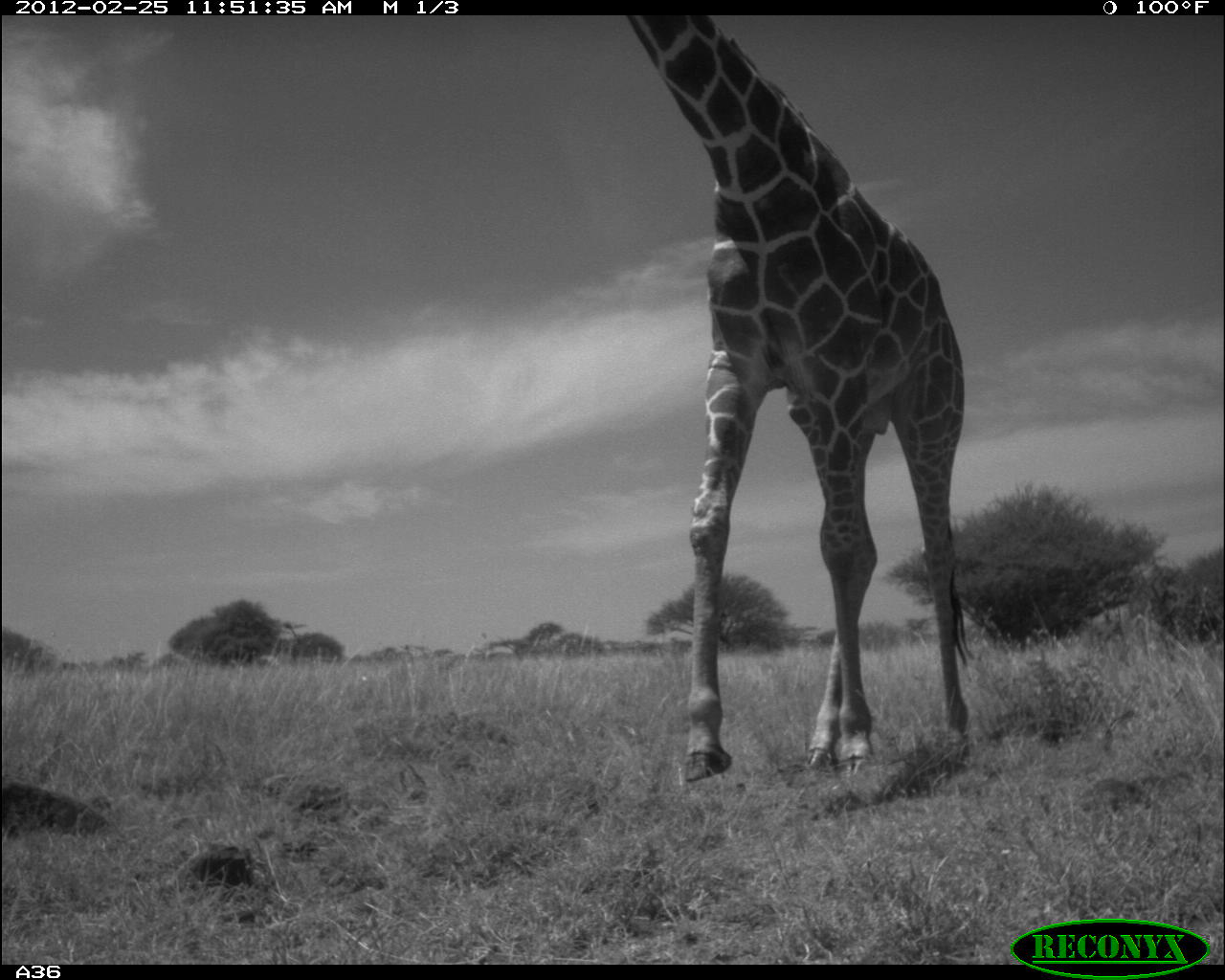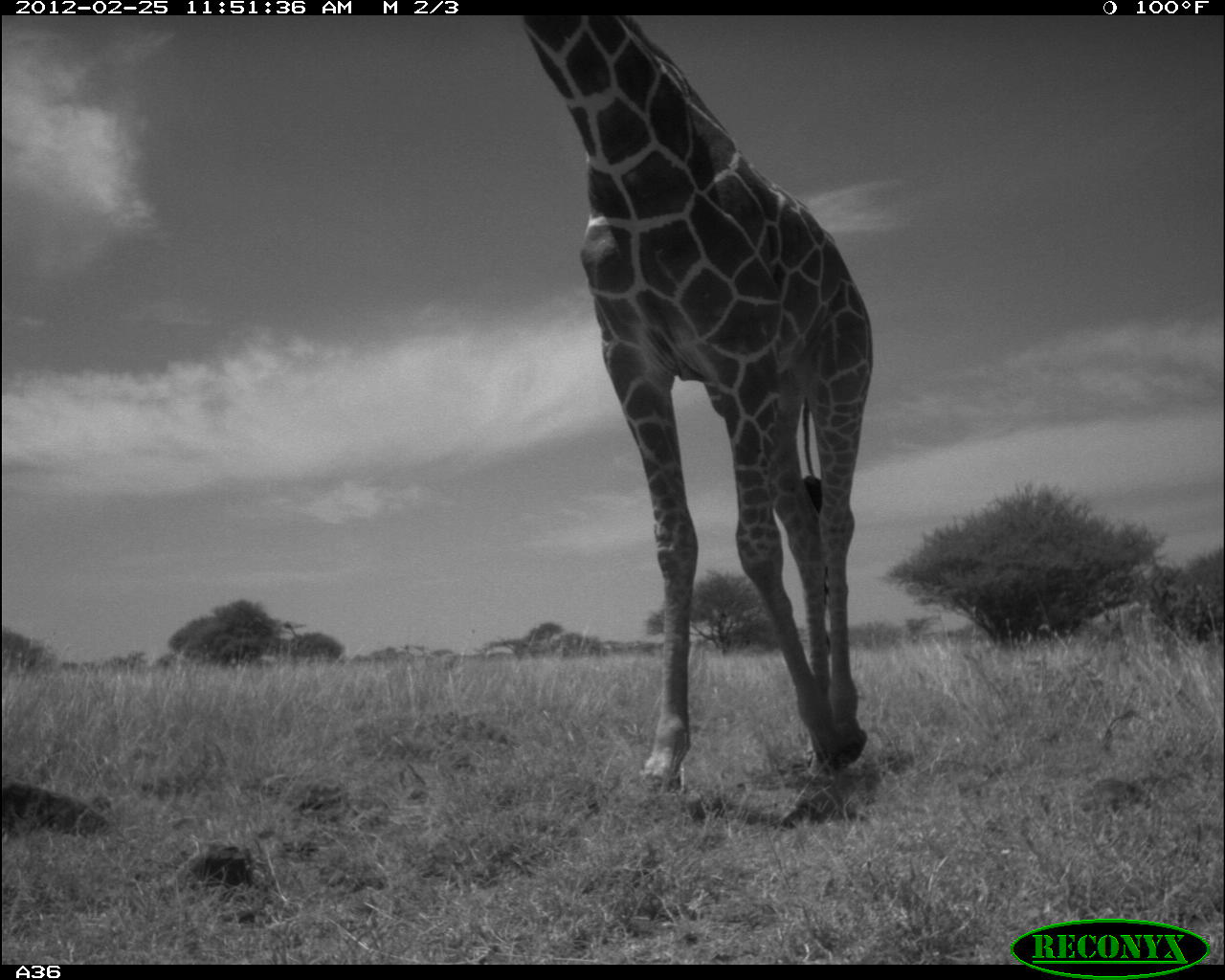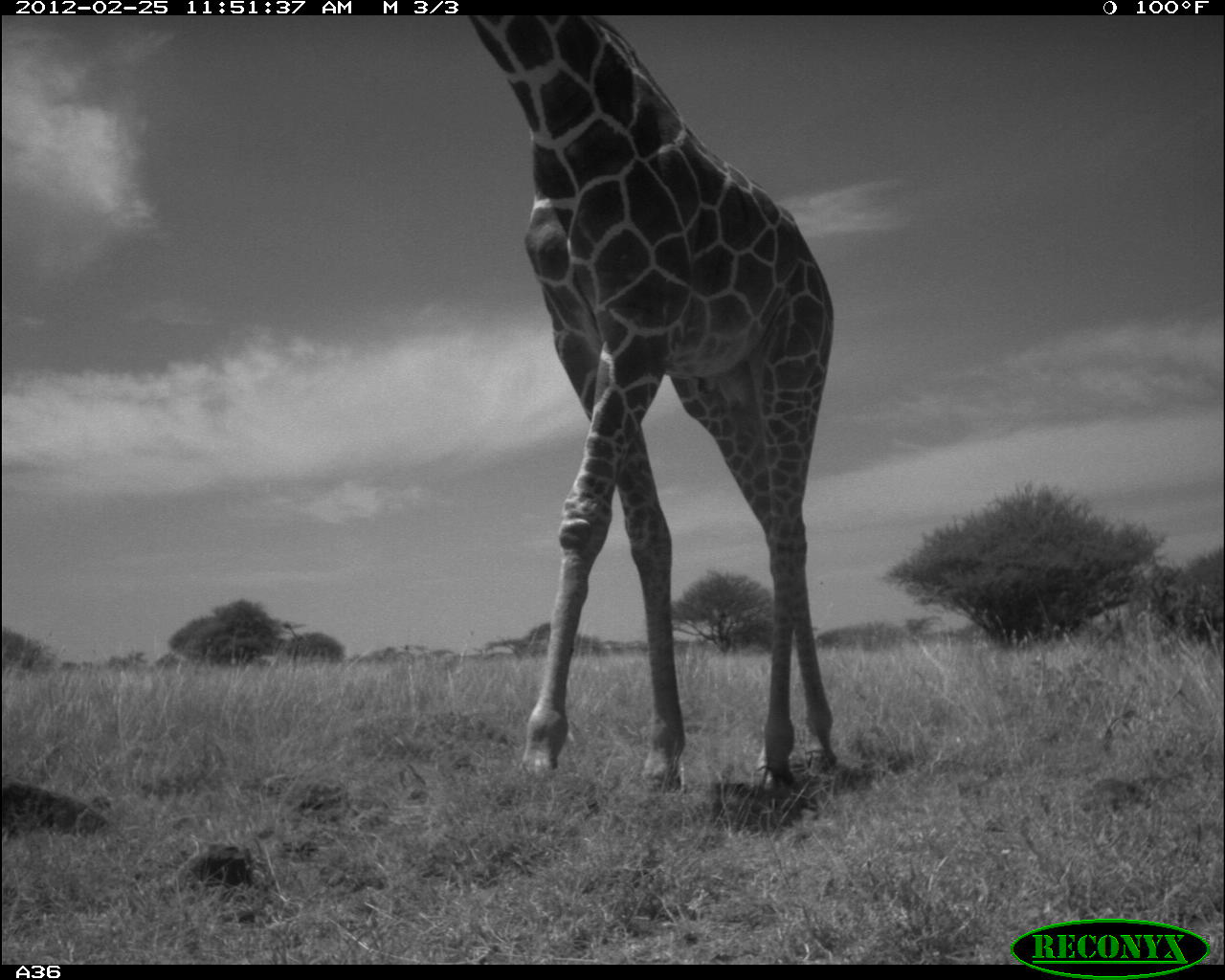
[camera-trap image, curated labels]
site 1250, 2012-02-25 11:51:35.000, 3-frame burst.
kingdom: Animalia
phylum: Chordata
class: Mammalia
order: Artiodactyla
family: Giraffidae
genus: Giraffa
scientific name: Giraffa camelopardalis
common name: giraffe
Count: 1.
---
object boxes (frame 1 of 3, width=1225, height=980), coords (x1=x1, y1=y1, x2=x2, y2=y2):
giraffa camelopardalis: (x1=627, y1=15, x2=972, y2=782)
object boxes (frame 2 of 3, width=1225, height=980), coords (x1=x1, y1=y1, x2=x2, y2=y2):
giraffa camelopardalis: (x1=521, y1=16, x2=875, y2=792)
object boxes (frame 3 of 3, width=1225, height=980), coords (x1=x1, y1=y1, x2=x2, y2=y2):
giraffa camelopardalis: (x1=469, y1=15, x2=834, y2=796)